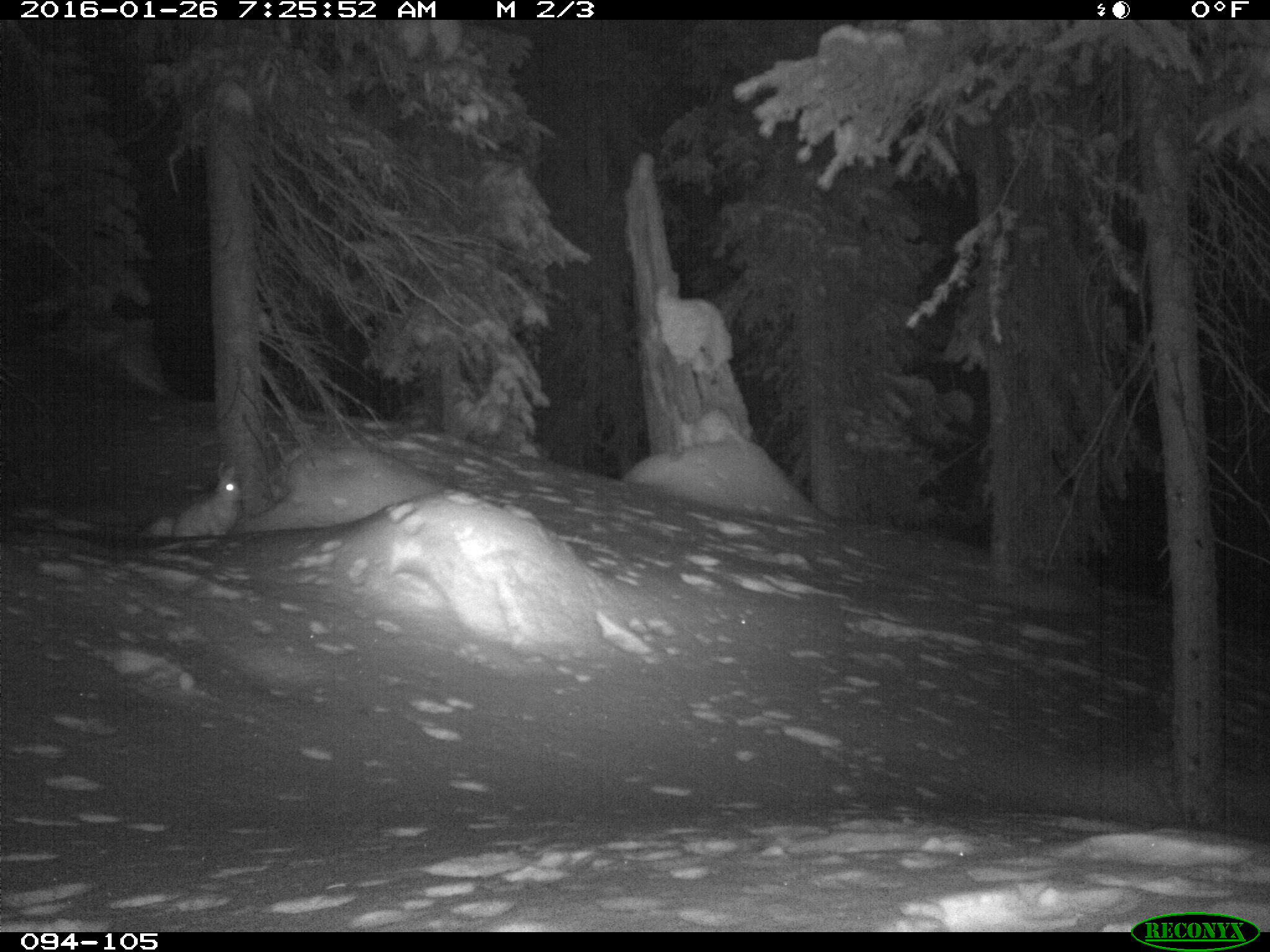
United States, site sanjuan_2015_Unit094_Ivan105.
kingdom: Animalia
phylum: Chordata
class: Mammalia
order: Lagomorpha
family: Leporidae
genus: Lepus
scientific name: Lepus americanus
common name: snowshoe hare